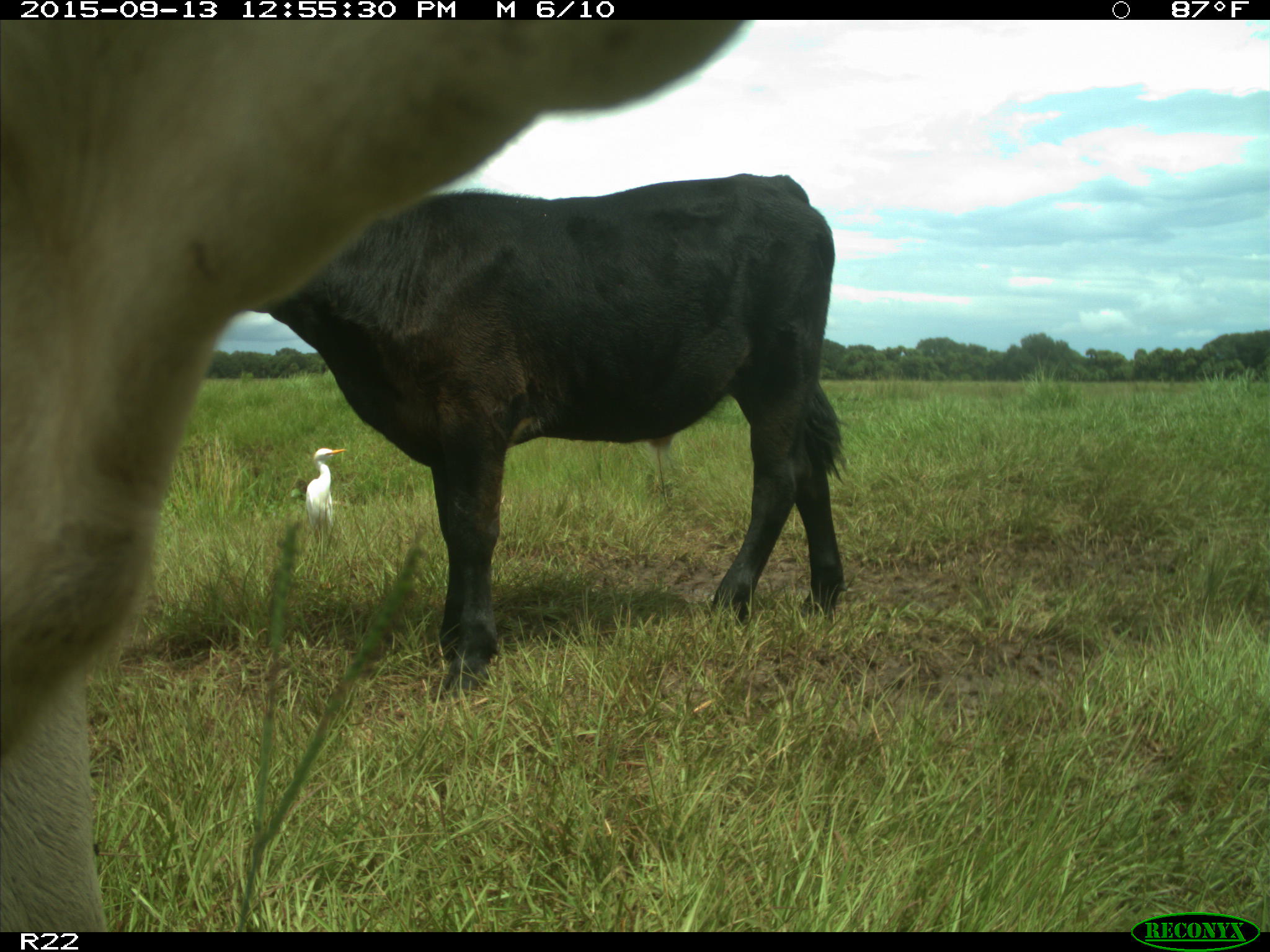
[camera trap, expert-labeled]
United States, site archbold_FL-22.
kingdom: Animalia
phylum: Chordata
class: Mammalia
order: Artiodactyla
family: Bovidae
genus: Bos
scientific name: Bos taurus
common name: domestic cow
Bos taurus (domestic cow).